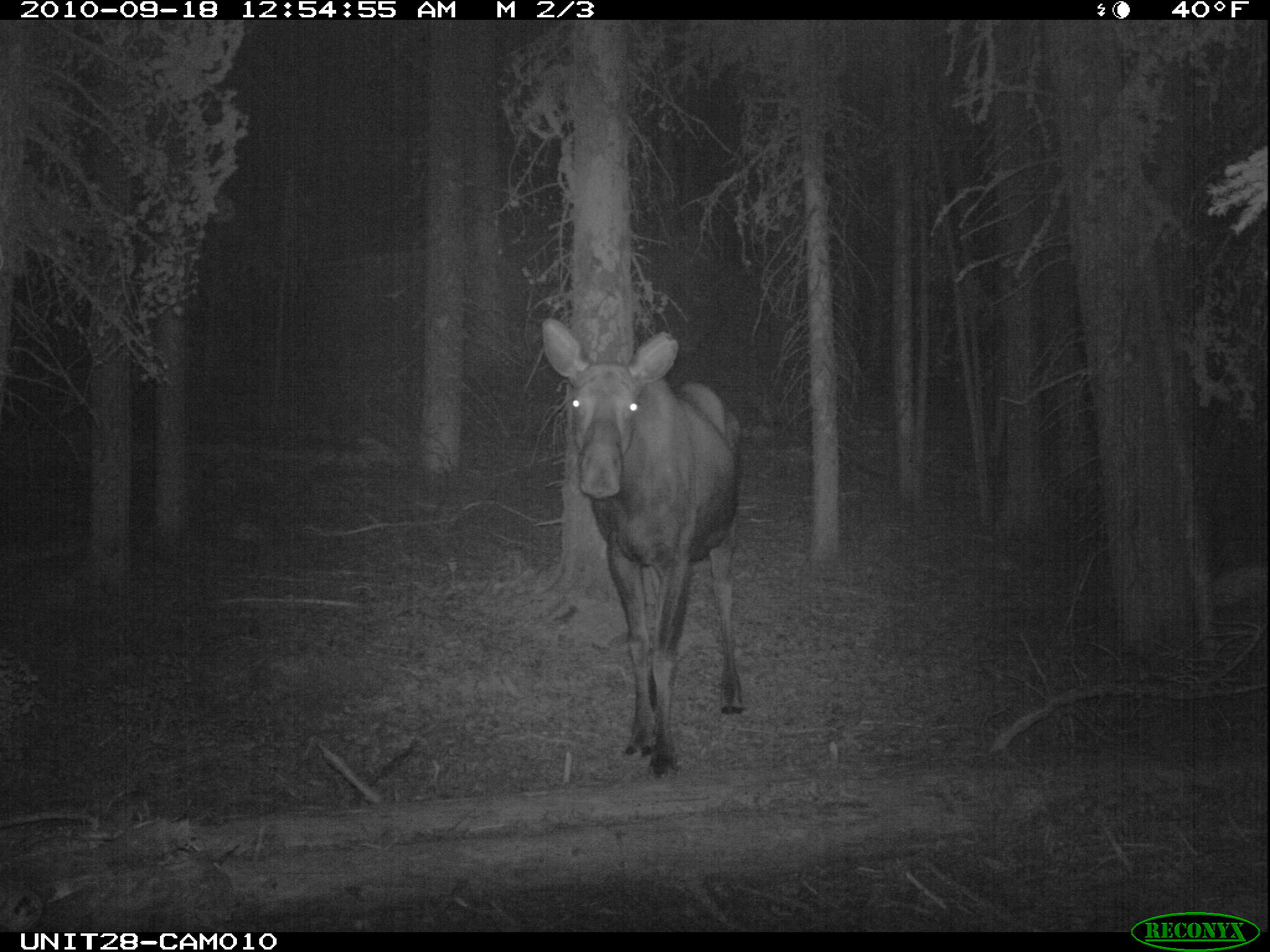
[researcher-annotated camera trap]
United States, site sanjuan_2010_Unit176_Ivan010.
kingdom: Animalia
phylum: Chordata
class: Mammalia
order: Artiodactyla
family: Cervidae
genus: Alces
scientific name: Alces alces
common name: moose